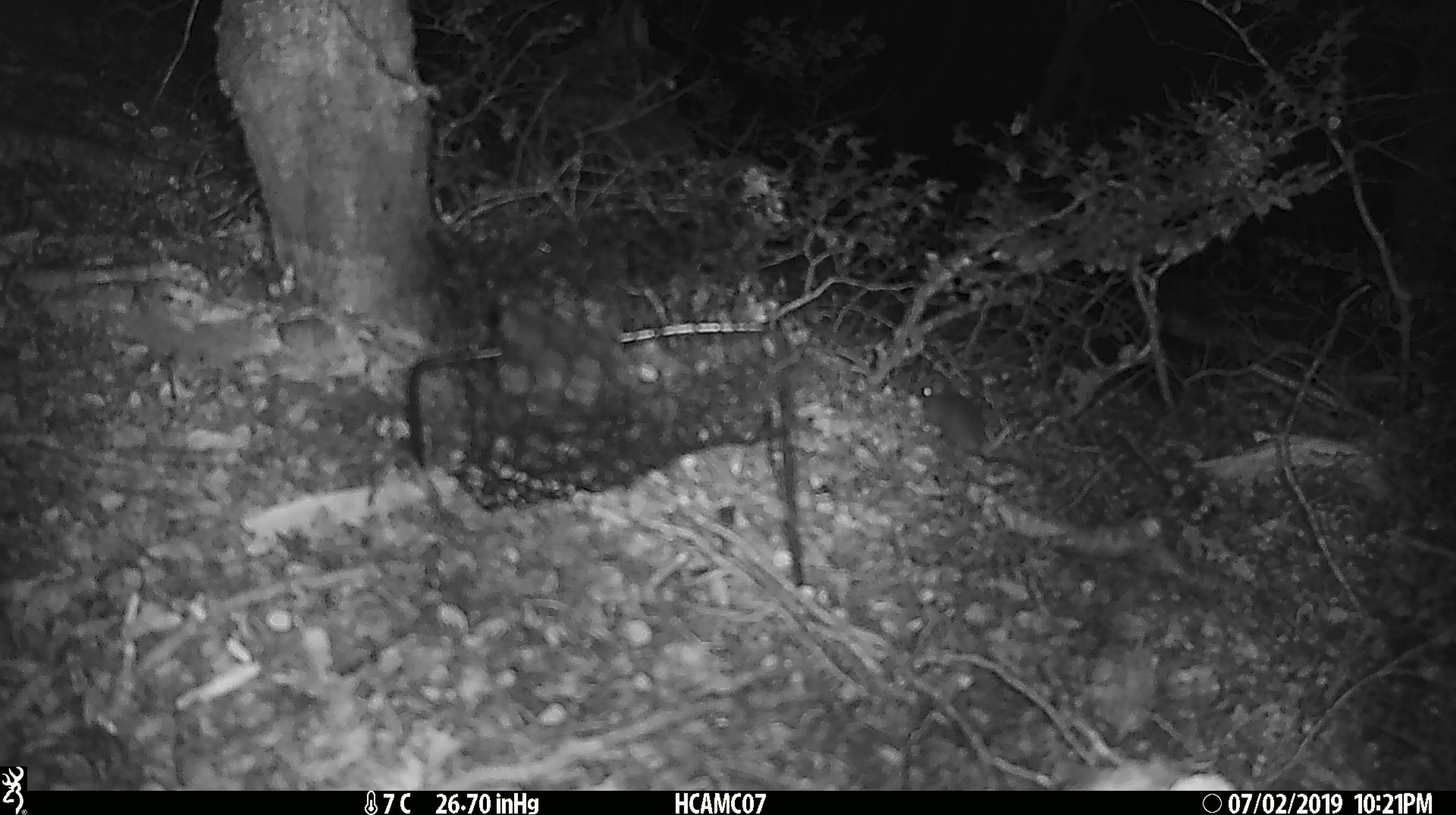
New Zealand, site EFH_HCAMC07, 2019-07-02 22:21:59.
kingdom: Animalia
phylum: Chordata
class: Mammalia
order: Rodentia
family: Muridae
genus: Mus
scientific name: Mus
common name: mouse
Mouse (Mus).